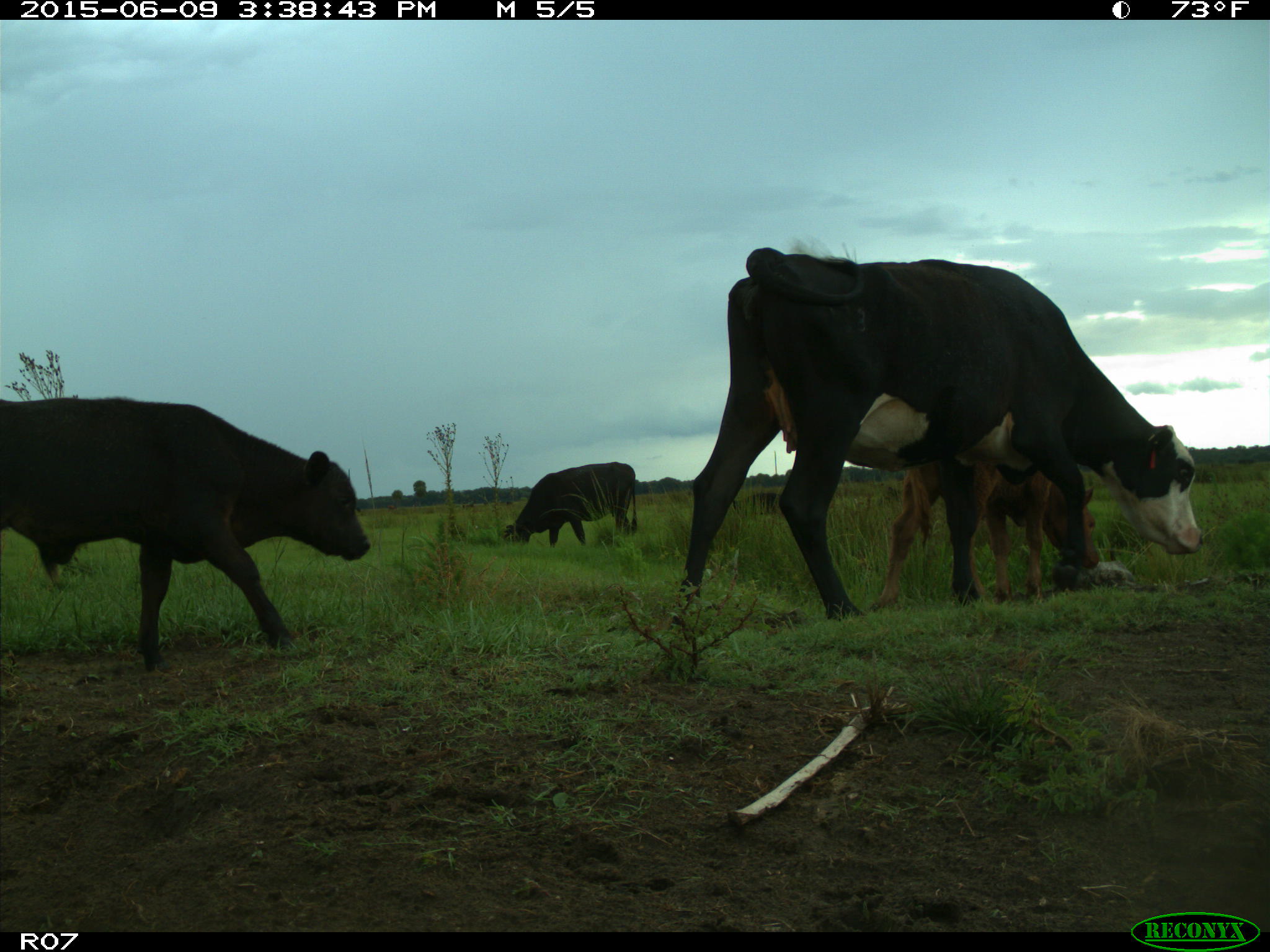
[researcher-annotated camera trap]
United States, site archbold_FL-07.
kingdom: Animalia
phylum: Chordata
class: Mammalia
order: Artiodactyla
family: Bovidae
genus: Bos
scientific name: Bos taurus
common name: domestic cow